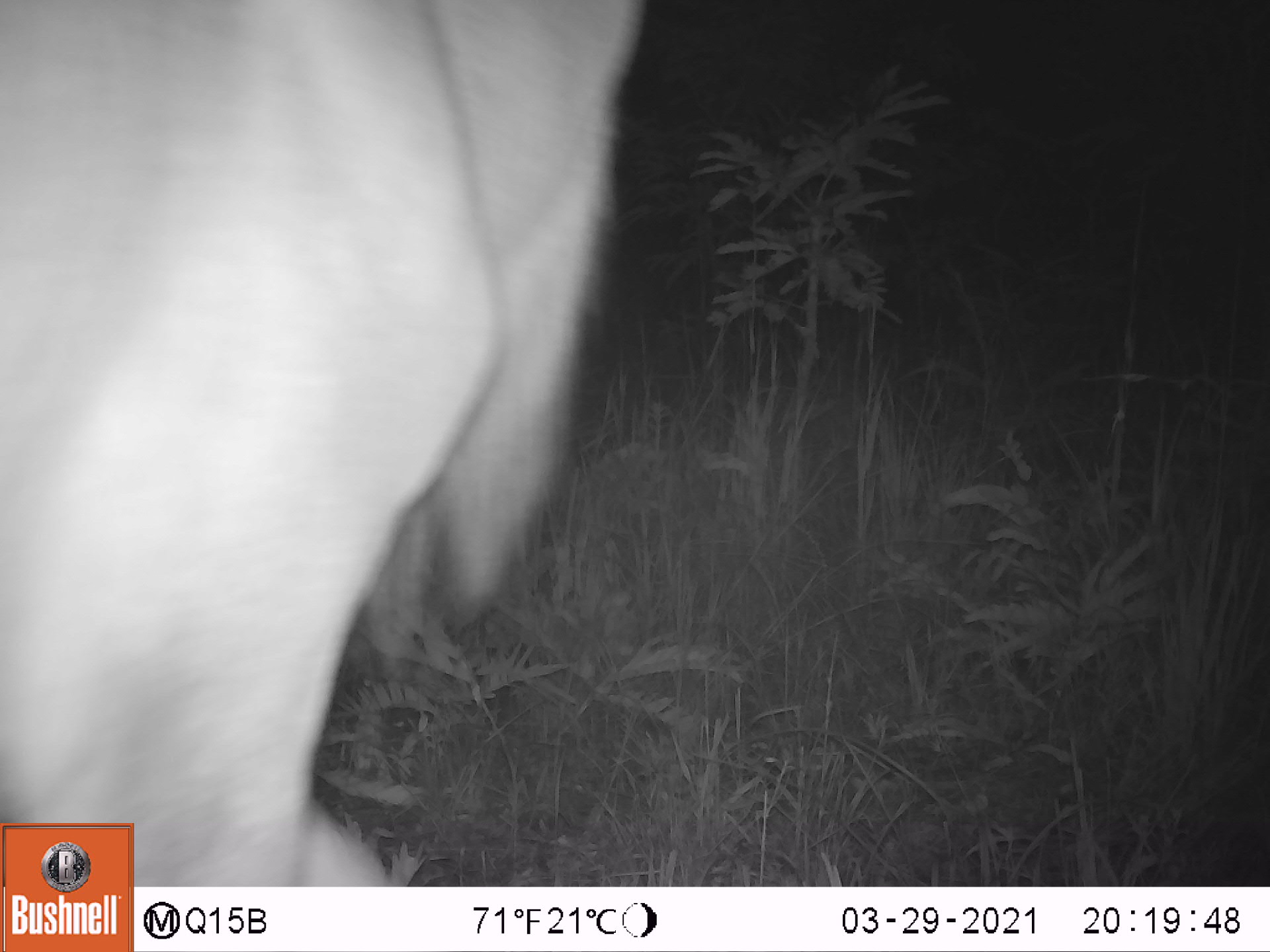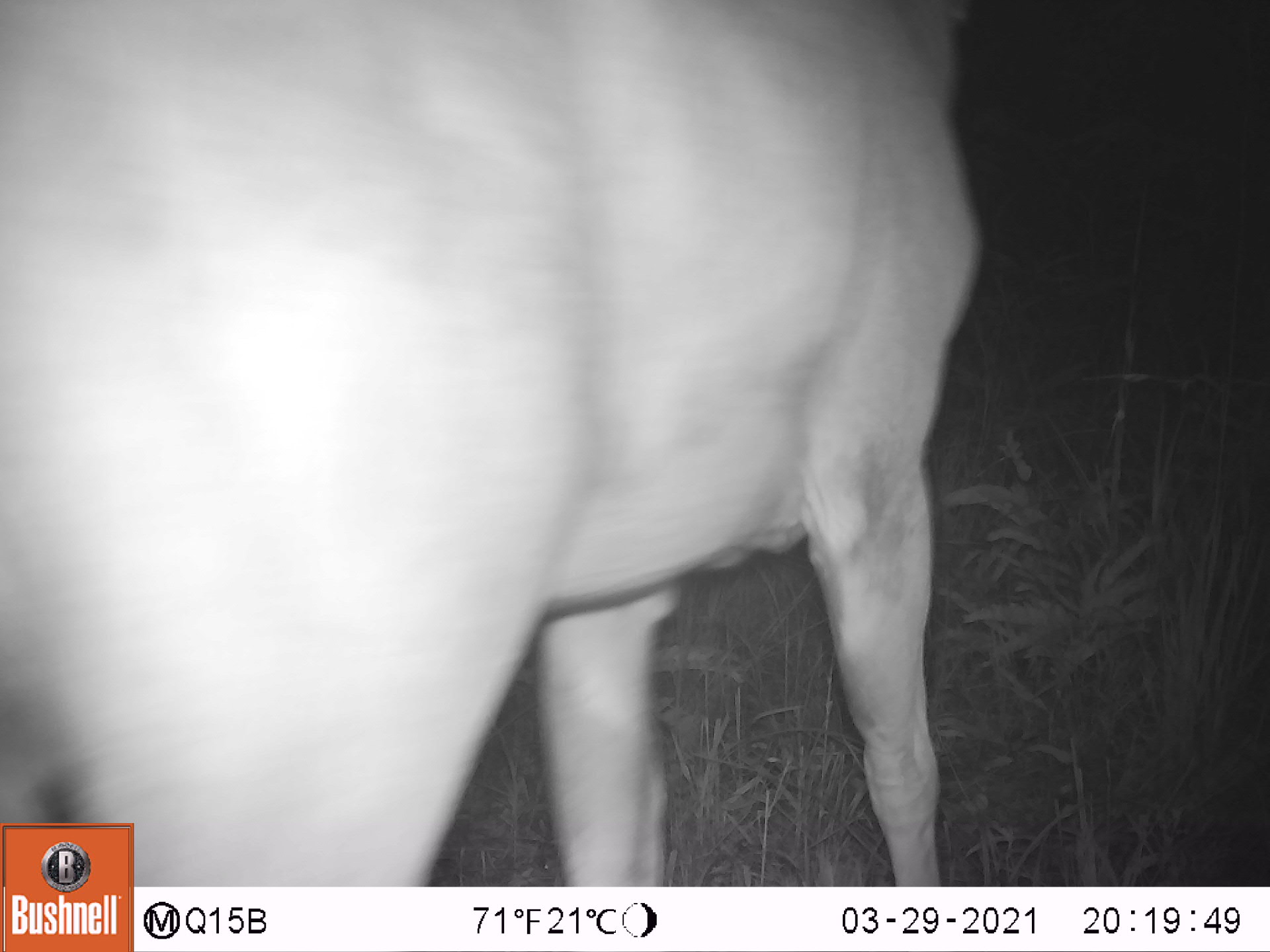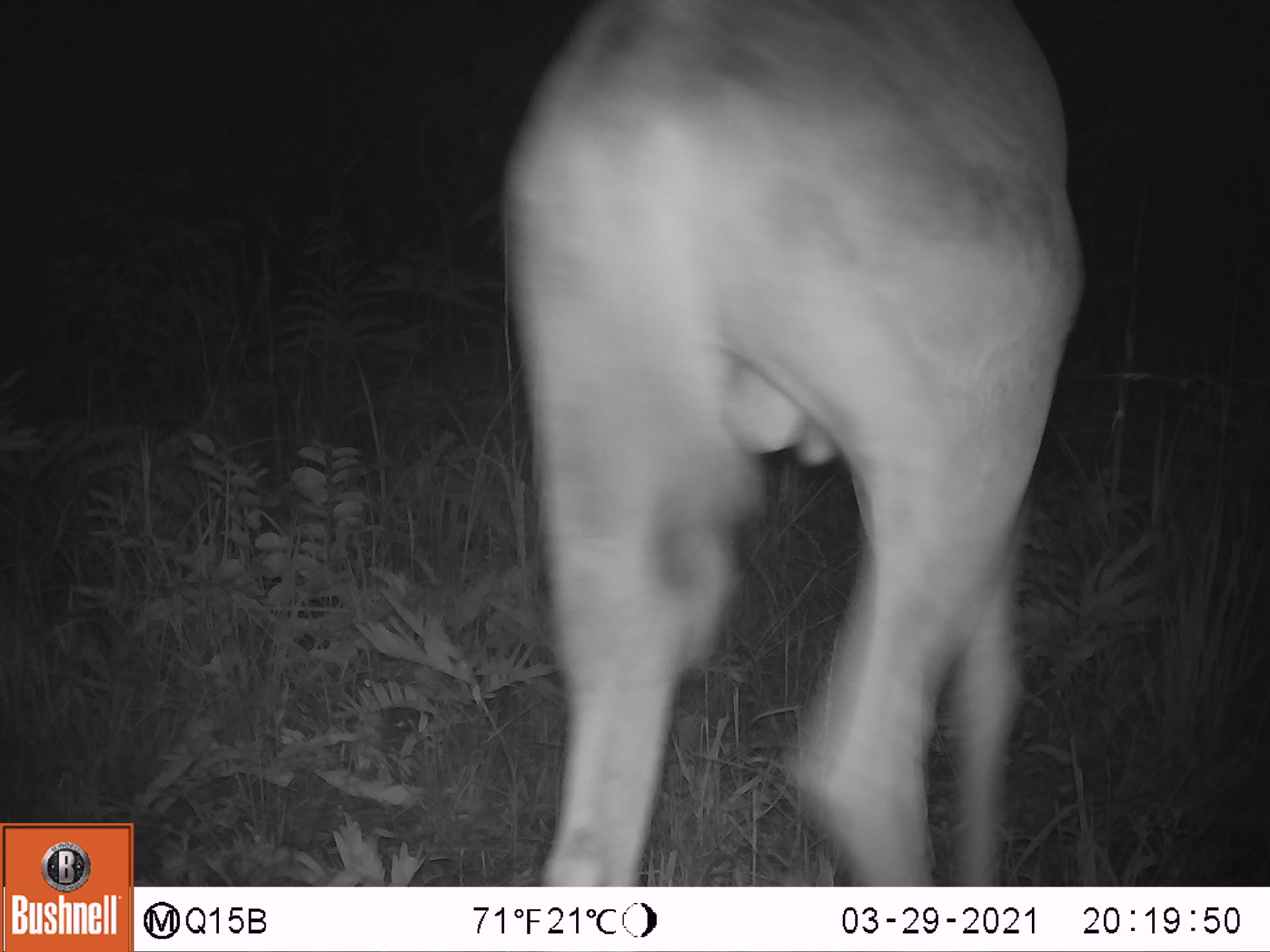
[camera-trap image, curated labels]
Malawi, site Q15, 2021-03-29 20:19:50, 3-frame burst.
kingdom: Animalia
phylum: Chordata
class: Mammalia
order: Artiodactyla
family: Bovidae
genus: Tragelaphus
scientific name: Tragelaphus strepsiceros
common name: greater kudu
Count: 1.